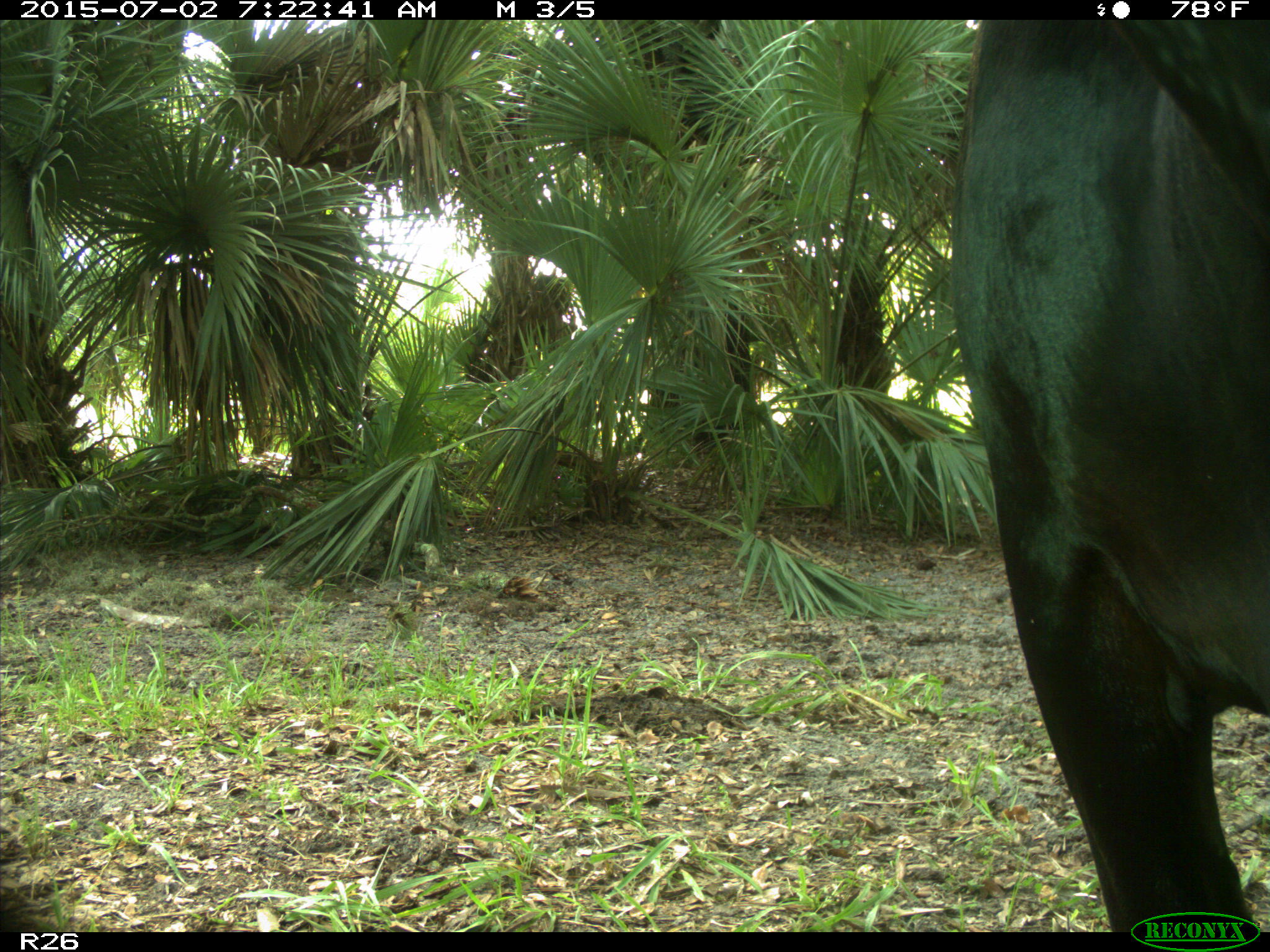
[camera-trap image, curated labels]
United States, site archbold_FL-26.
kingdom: Animalia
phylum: Chordata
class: Mammalia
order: Artiodactyla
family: Bovidae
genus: Bos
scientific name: Bos taurus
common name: domestic cow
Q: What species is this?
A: Bos taurus (domestic cow).